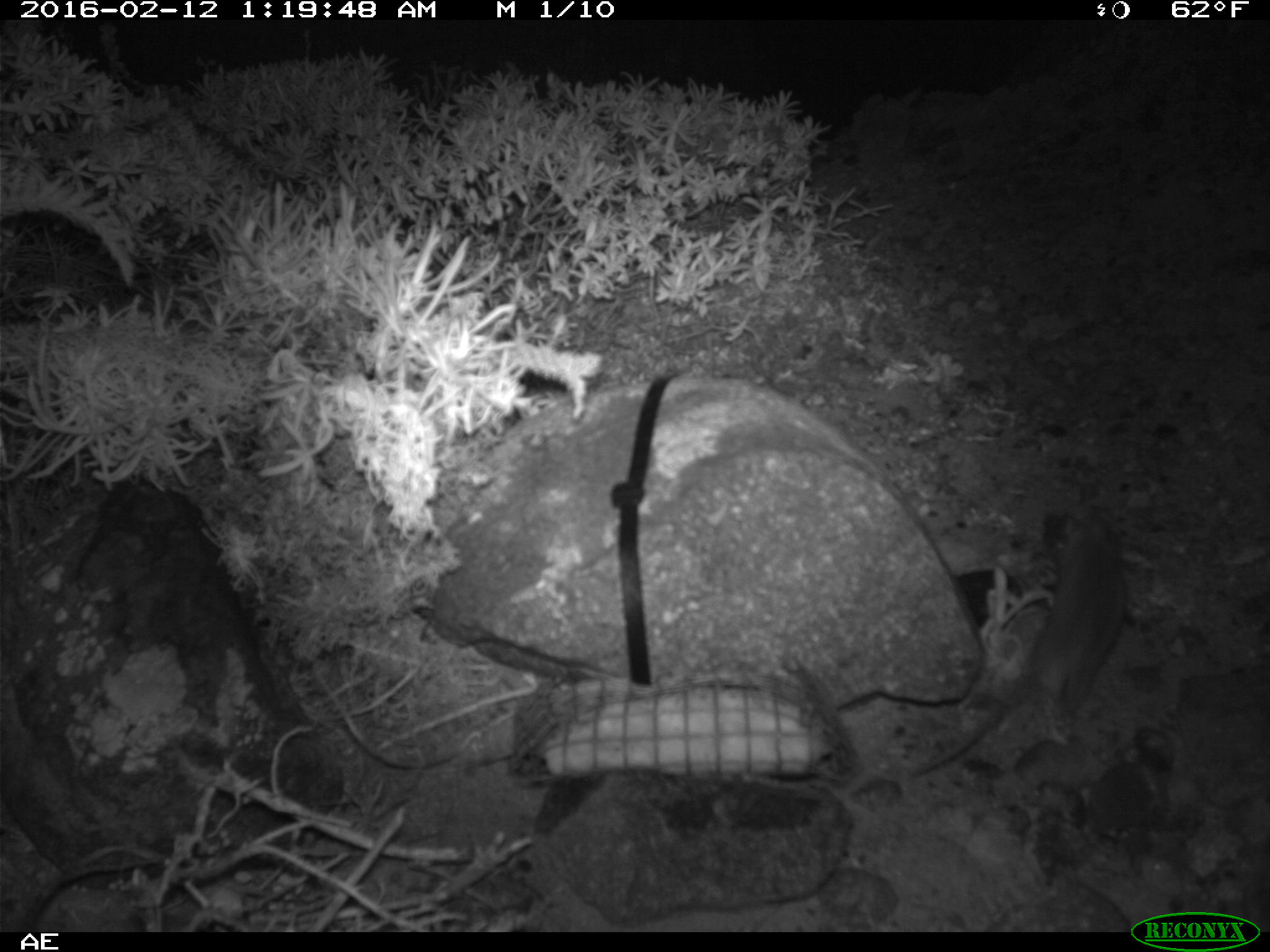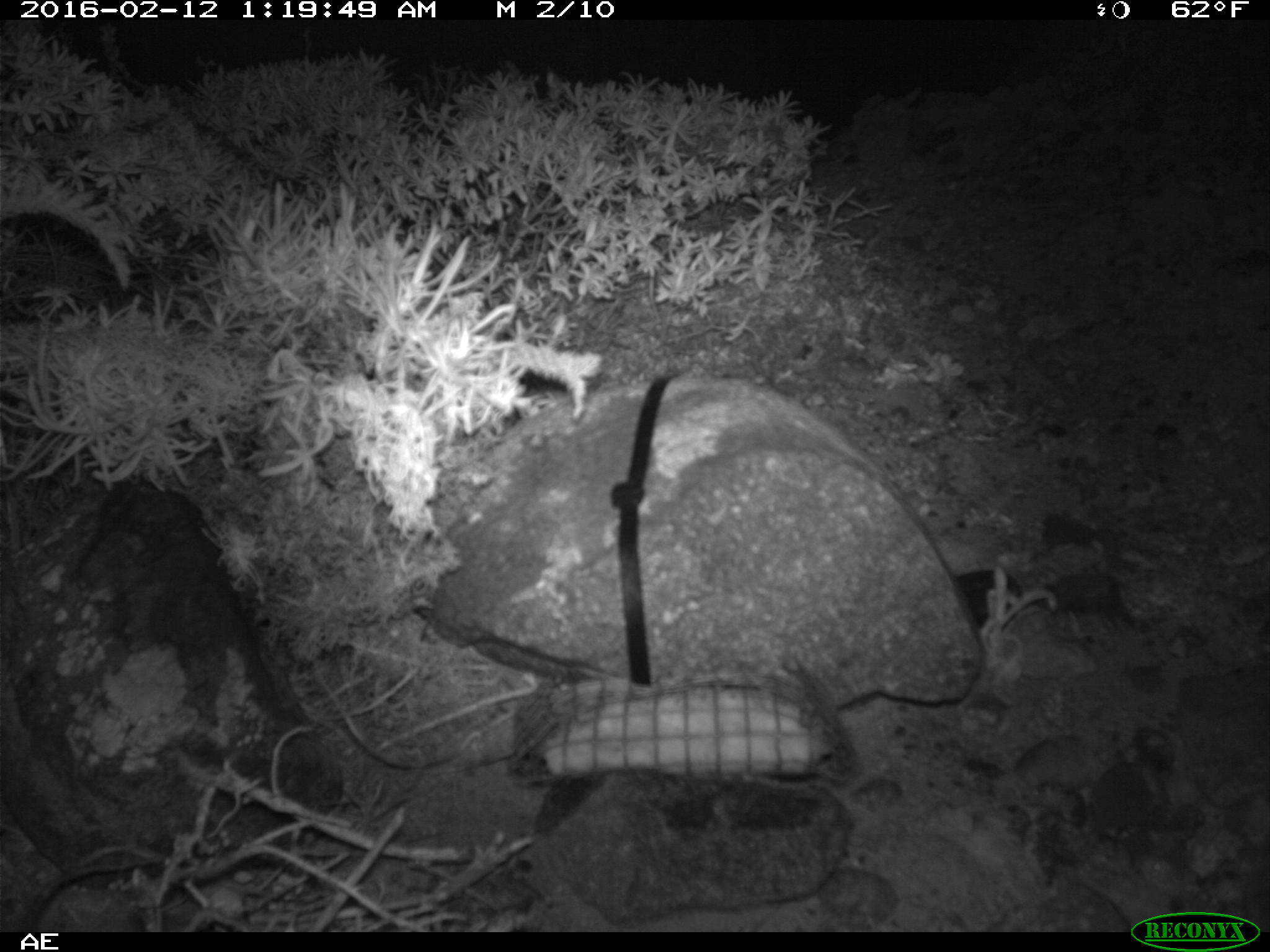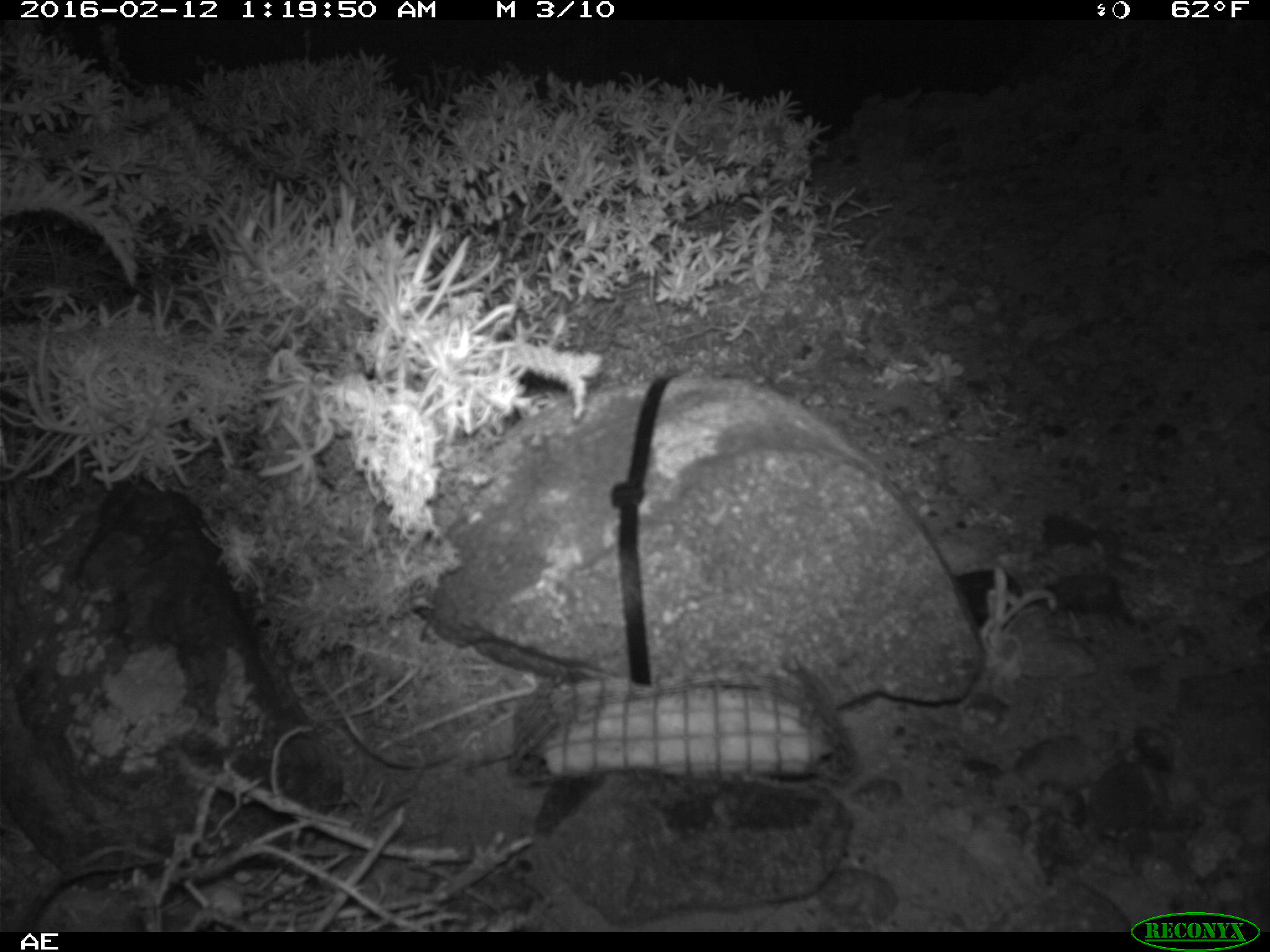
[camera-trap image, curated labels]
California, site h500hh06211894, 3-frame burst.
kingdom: Animalia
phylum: Chordata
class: Mammalia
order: Rodentia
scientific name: Rodentia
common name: rodent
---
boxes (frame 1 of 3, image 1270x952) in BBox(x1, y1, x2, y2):
rodent: BBox(906, 507, 1127, 777)